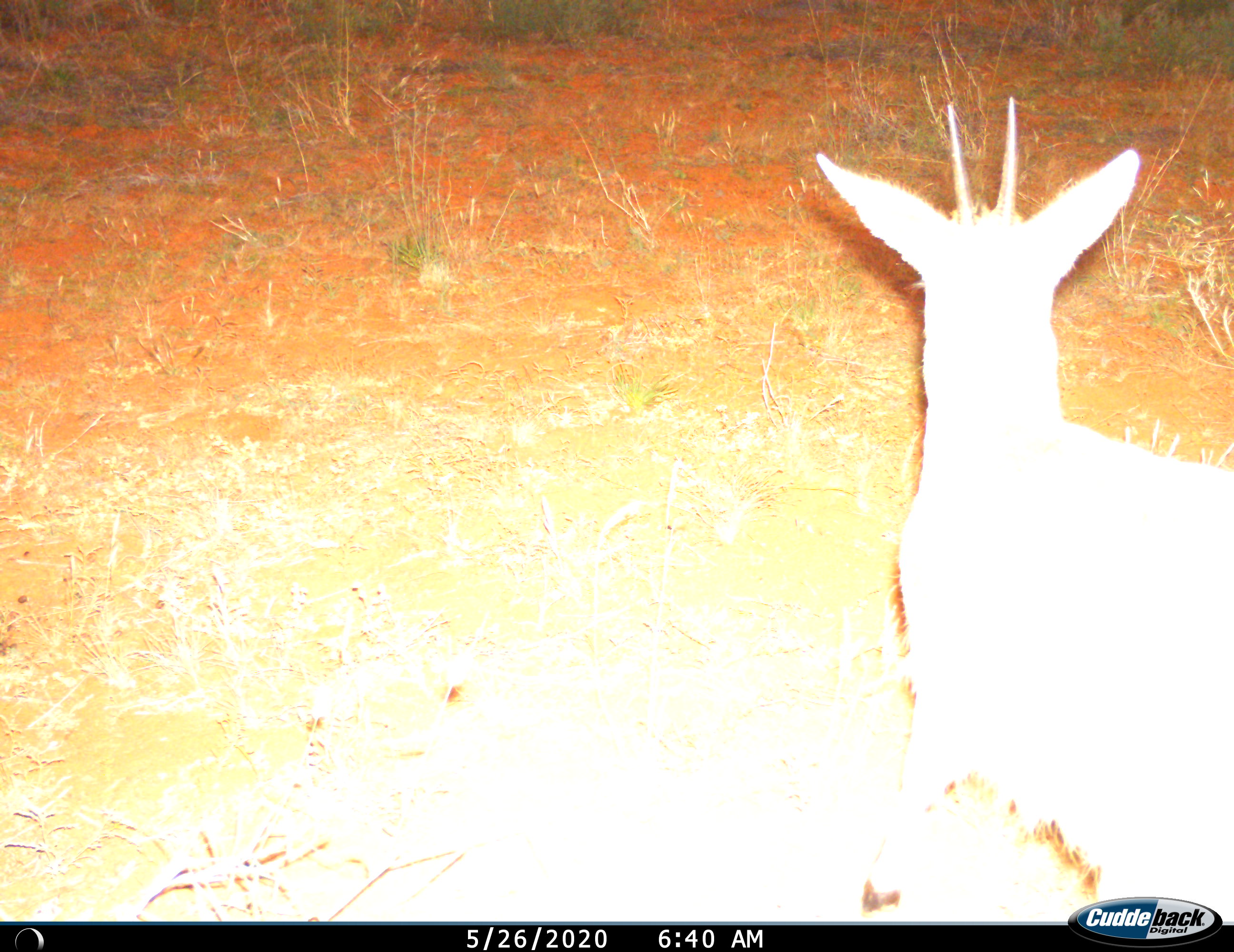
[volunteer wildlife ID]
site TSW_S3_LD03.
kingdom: Animalia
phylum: Chordata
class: Mammalia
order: Artiodactyla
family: Bovidae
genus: Sylvicapra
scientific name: Sylvicapra grimmia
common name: common duiker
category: duikercommongrey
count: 1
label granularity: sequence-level